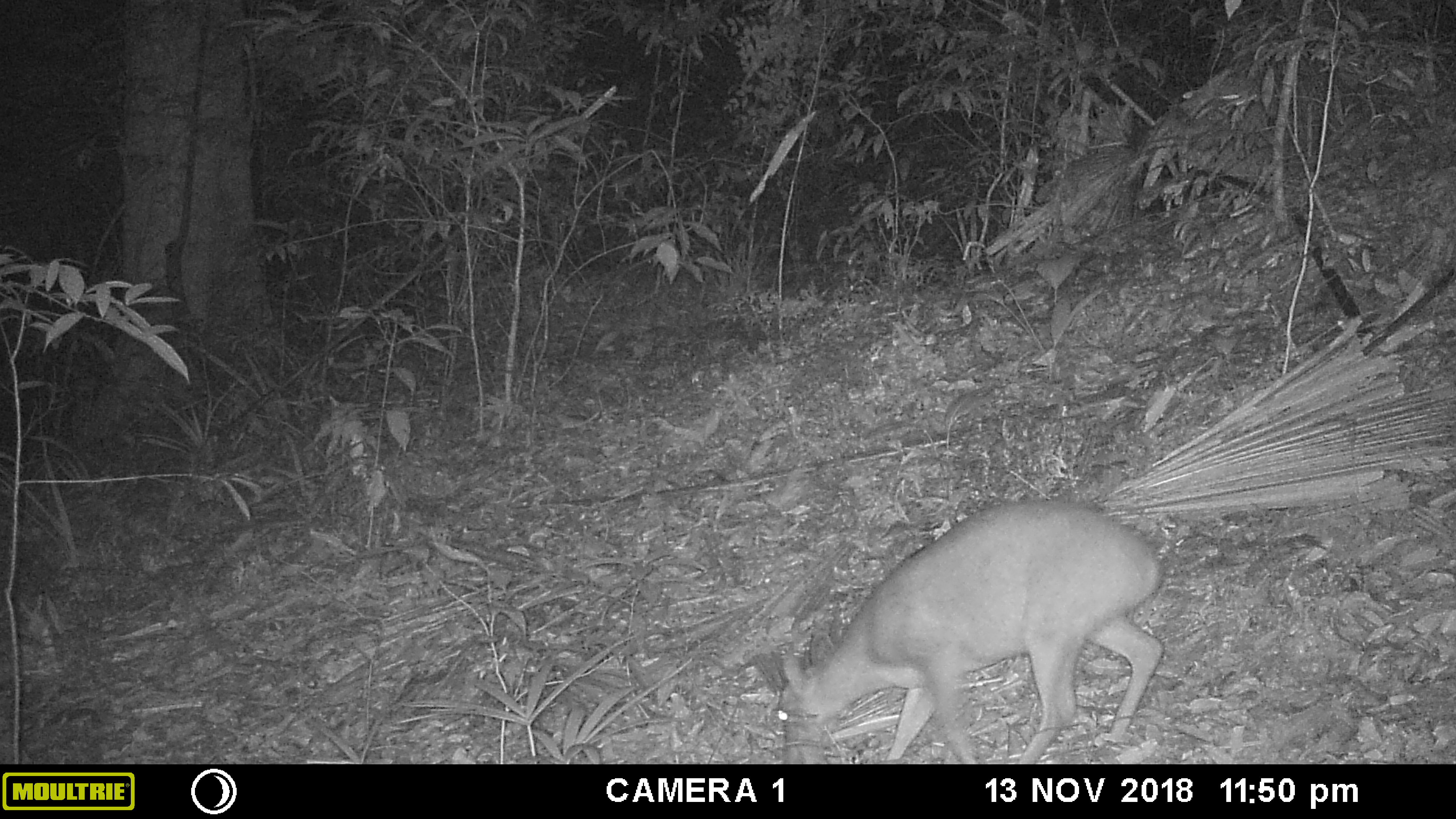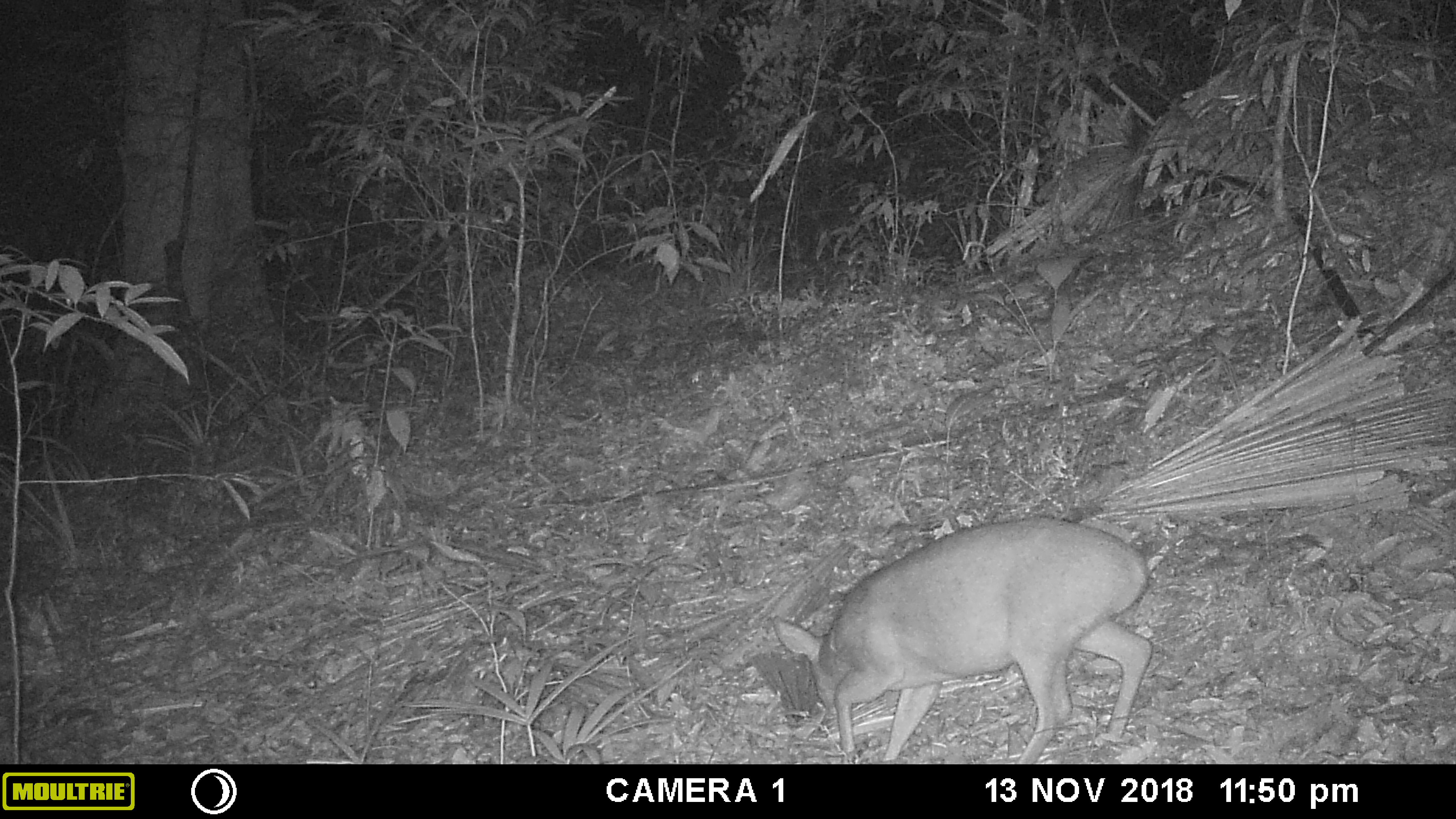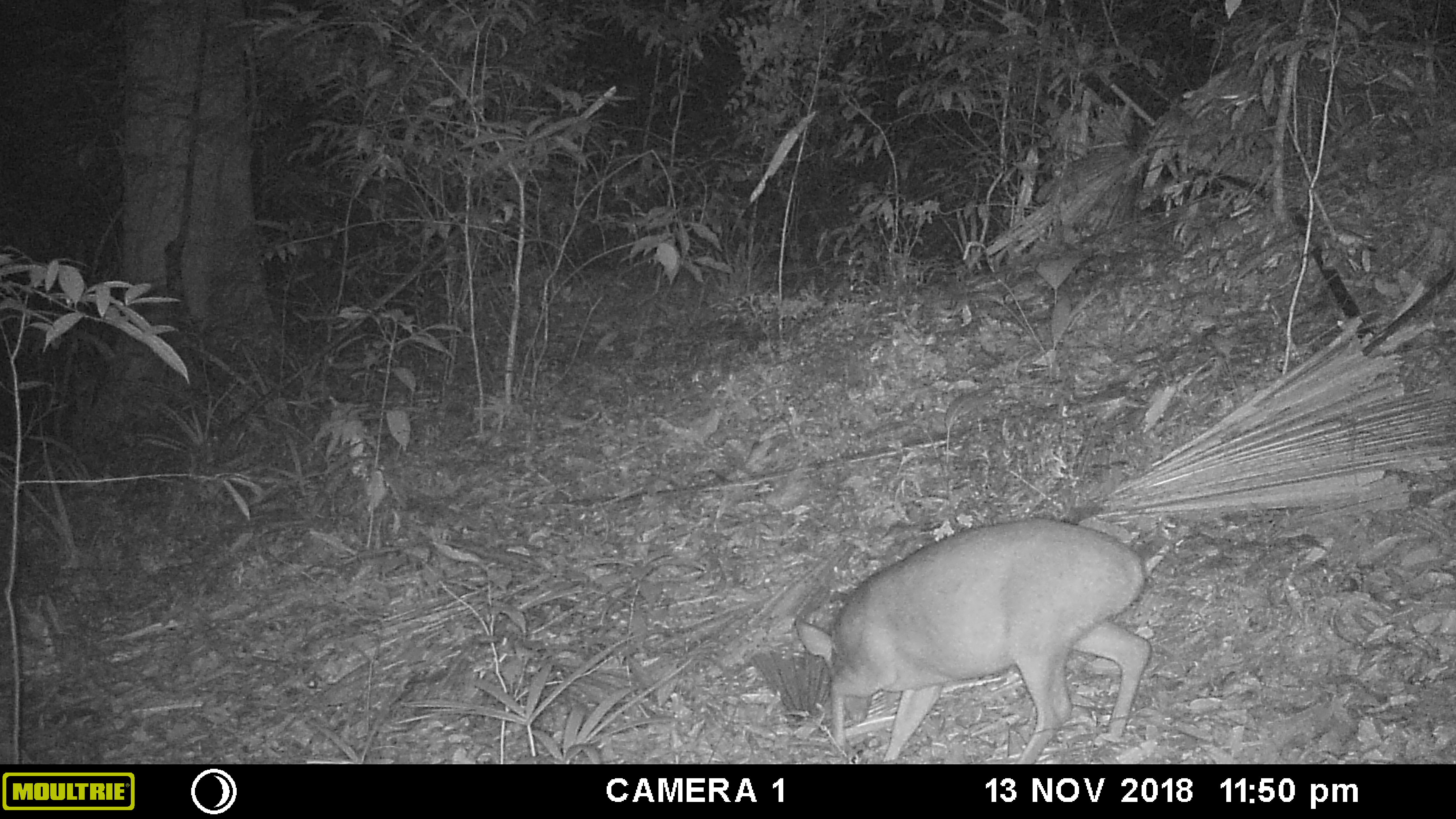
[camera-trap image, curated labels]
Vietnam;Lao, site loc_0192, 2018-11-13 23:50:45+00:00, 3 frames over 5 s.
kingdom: Animalia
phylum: Chordata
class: Mammalia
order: Artiodactyla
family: Cervidae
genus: Muntiacus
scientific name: Muntiacus vuquangensis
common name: large-antlered muntjac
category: large antlered muntjac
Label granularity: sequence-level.